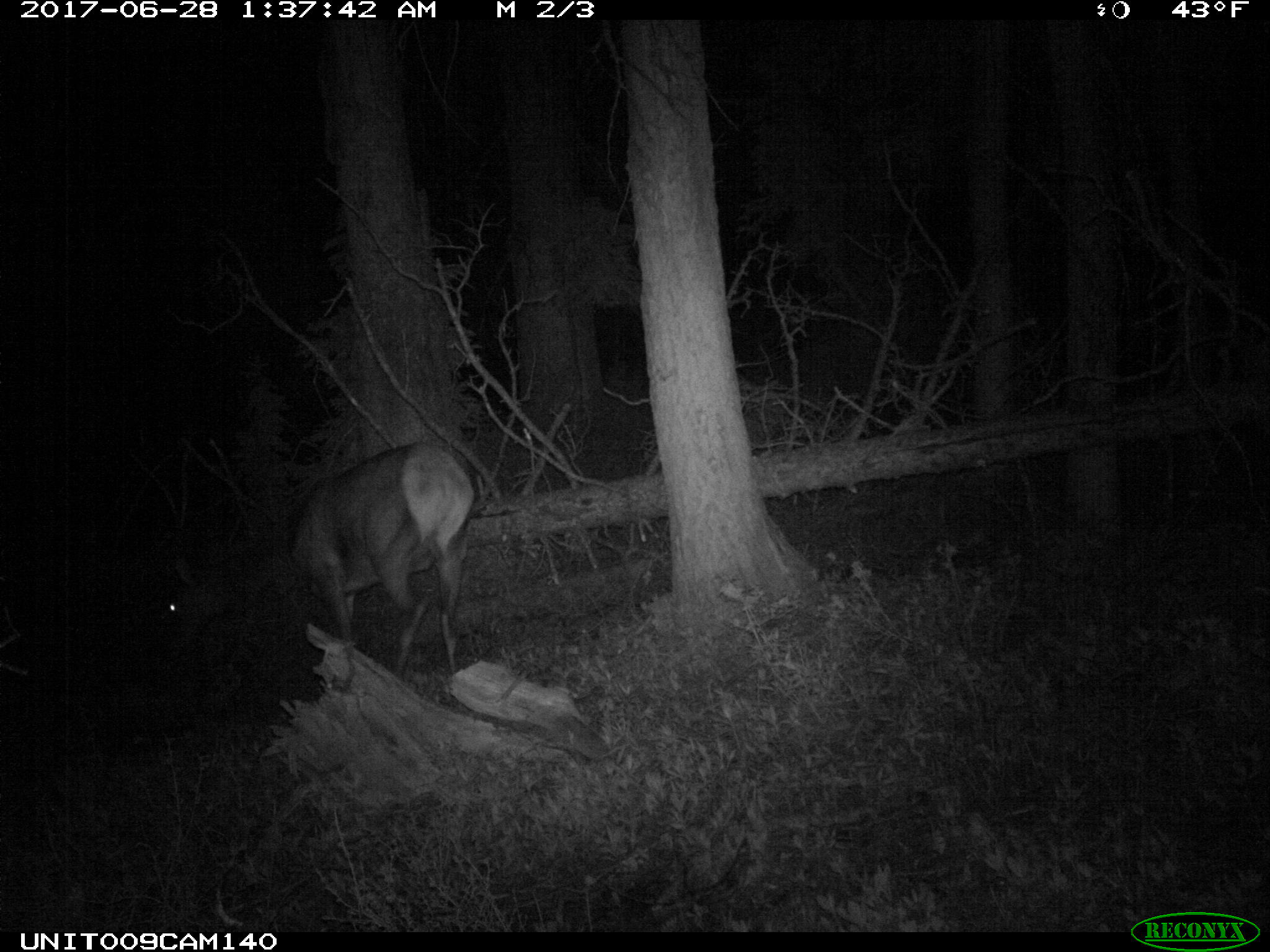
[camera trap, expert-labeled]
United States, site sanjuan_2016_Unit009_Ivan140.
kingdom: Animalia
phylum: Chordata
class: Mammalia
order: Artiodactyla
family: Cervidae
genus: Cervus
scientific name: Cervus elaphus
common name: red deer